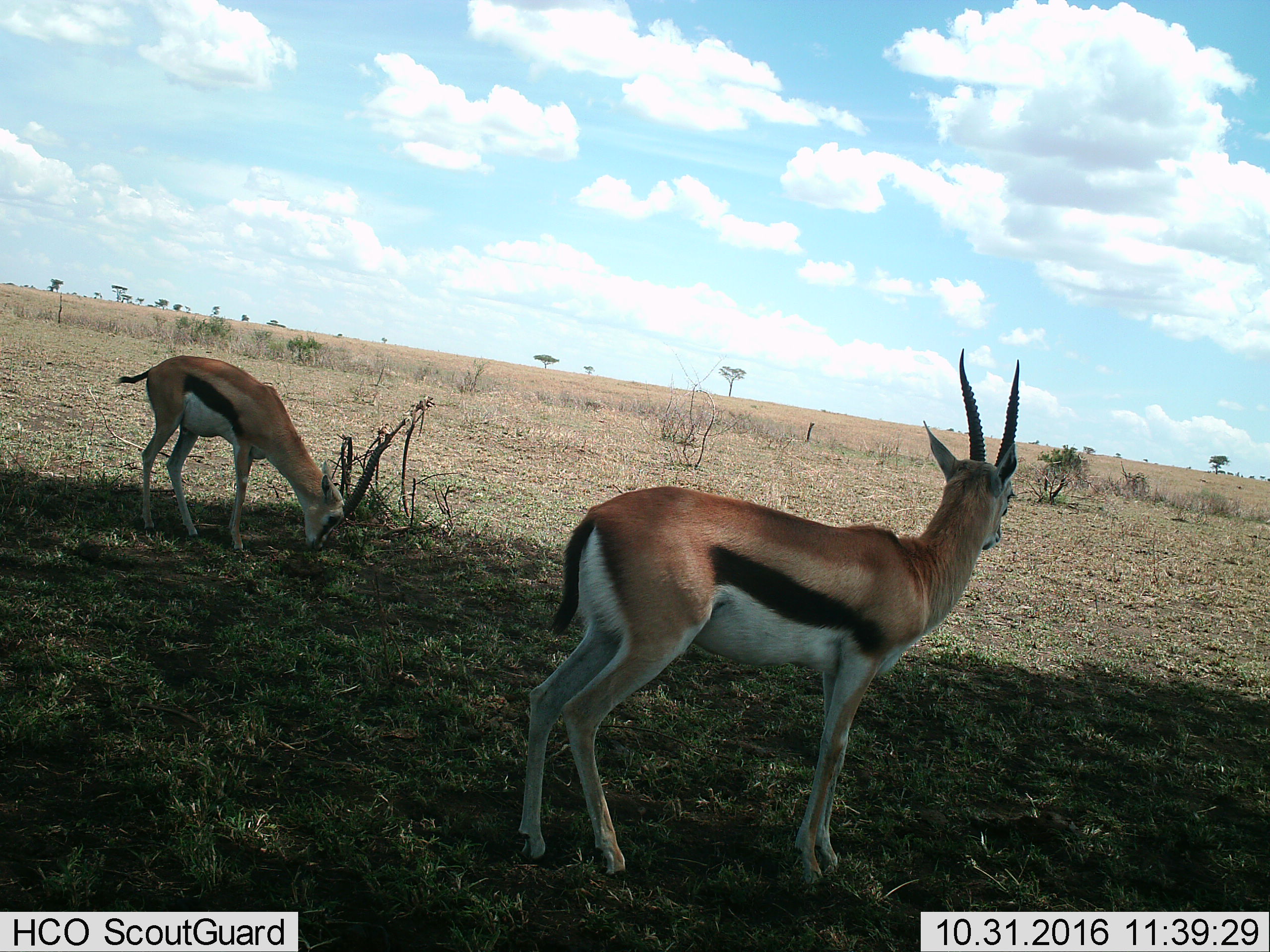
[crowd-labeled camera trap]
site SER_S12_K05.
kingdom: Animalia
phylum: Chordata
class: Mammalia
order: Artiodactyla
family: Bovidae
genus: Eudorcas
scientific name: Eudorcas thomsonii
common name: thomson's gazelle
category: gazellethomsons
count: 2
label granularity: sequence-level